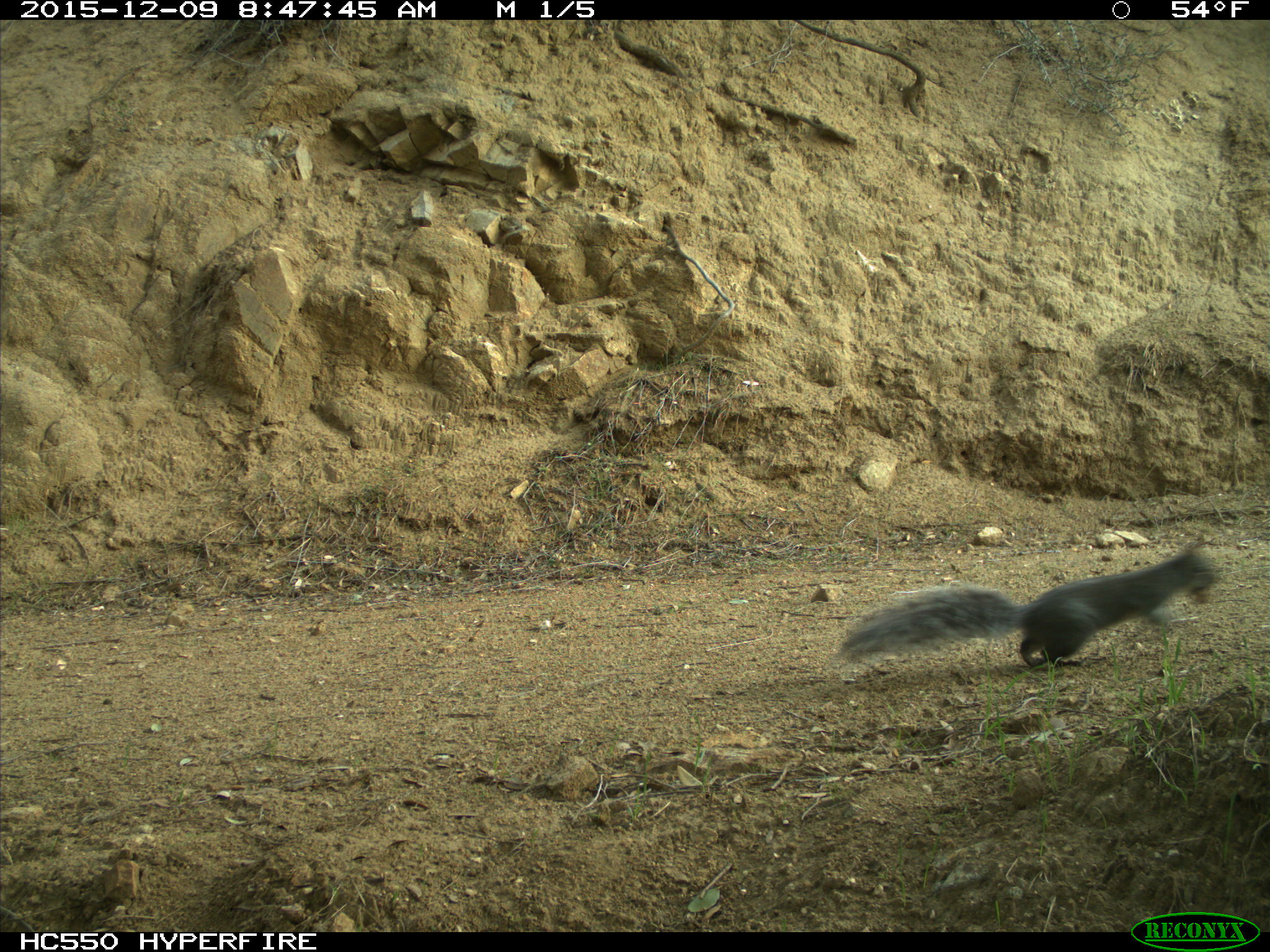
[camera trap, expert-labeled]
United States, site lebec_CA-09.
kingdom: Animalia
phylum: Chordata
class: Mammalia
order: Rodentia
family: Sciuridae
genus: Sciurus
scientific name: Sciurus carolinensis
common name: eastern gray squirrel